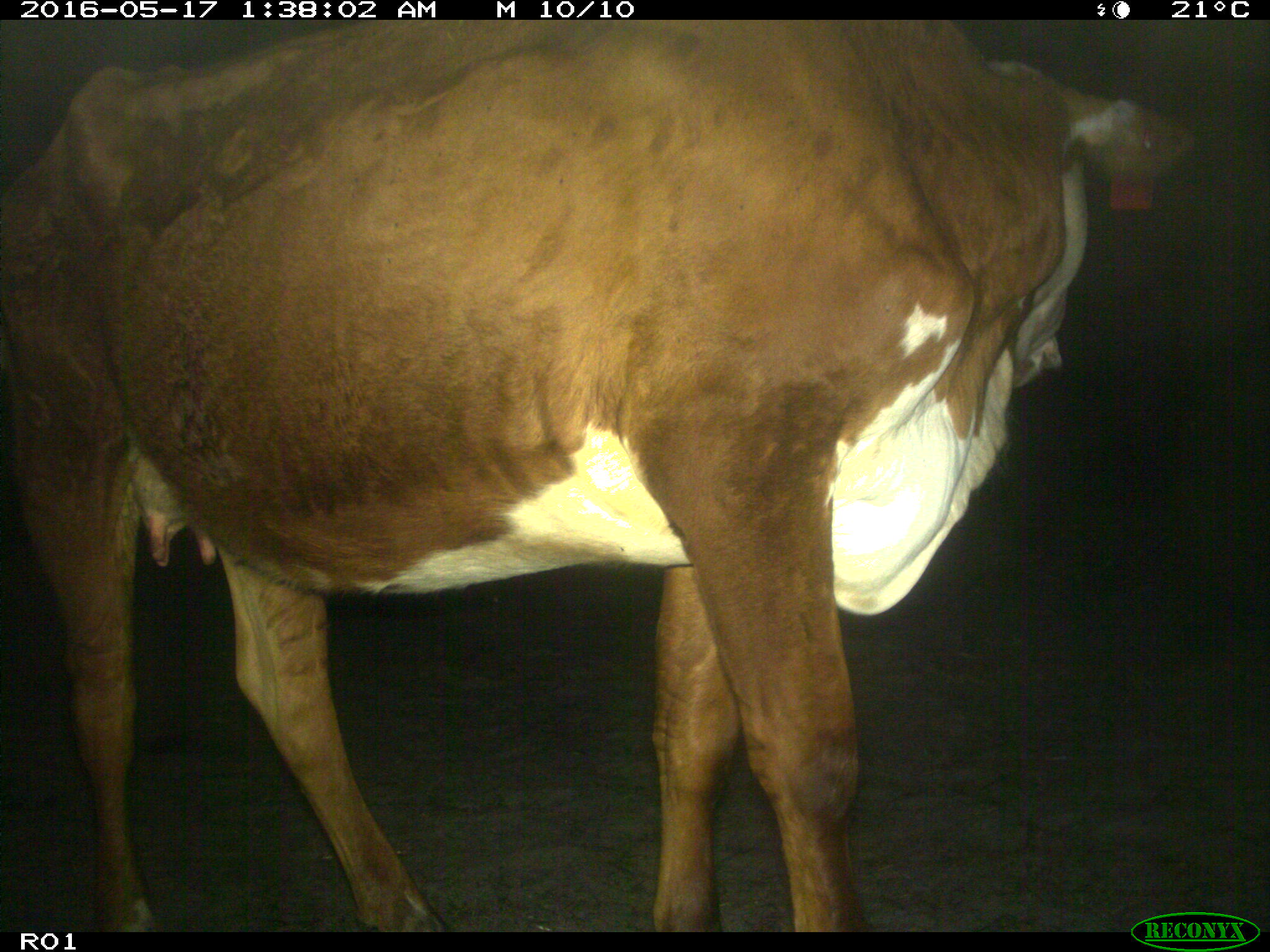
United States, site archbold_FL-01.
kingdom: Animalia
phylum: Chordata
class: Mammalia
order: Artiodactyla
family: Bovidae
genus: Bos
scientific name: Bos taurus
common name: domestic cow